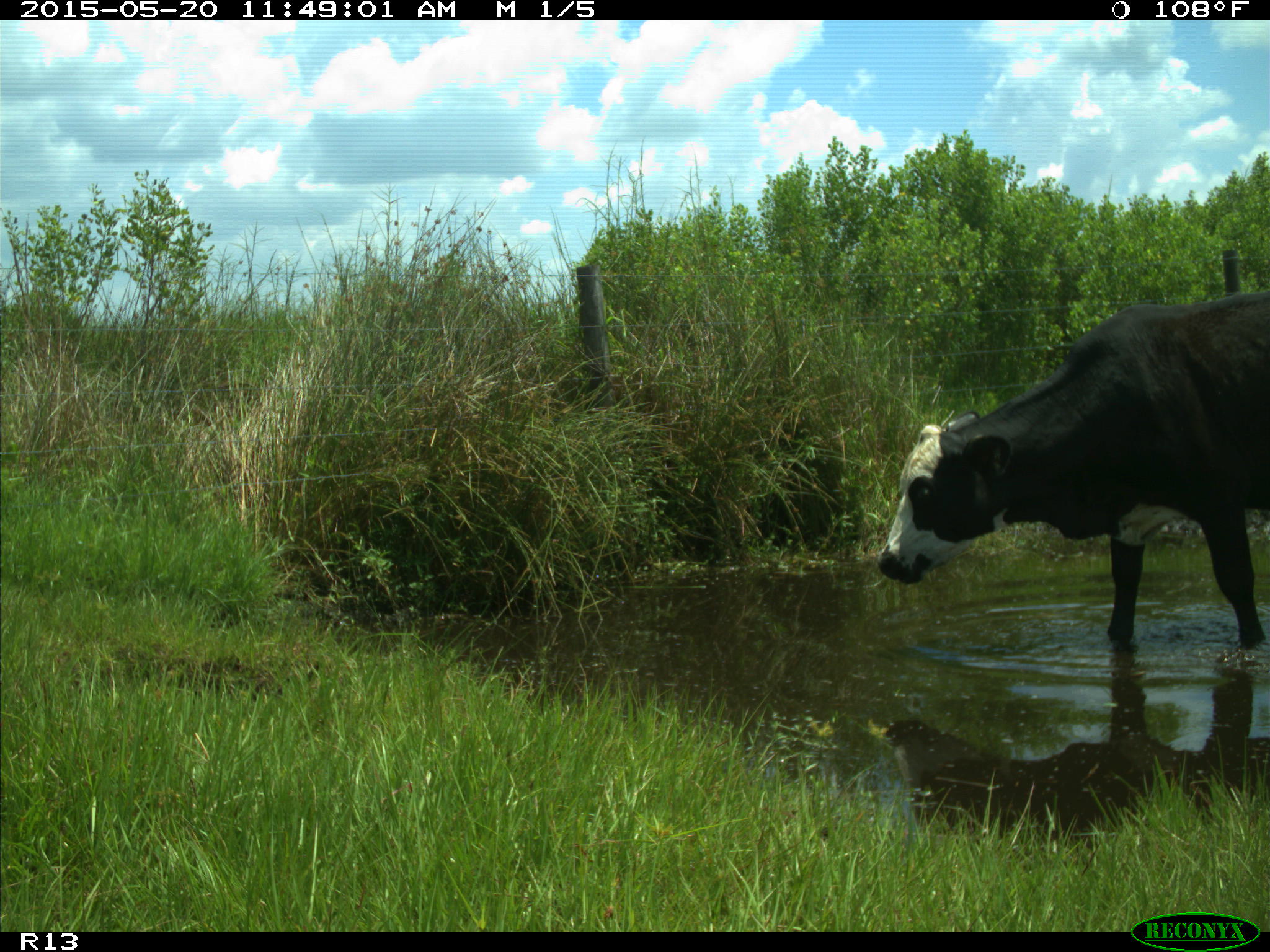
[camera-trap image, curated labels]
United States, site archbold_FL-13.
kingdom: Animalia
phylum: Chordata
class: Mammalia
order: Artiodactyla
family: Bovidae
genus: Bos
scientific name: Bos taurus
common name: domestic cow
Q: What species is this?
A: Bos taurus (domestic cow).